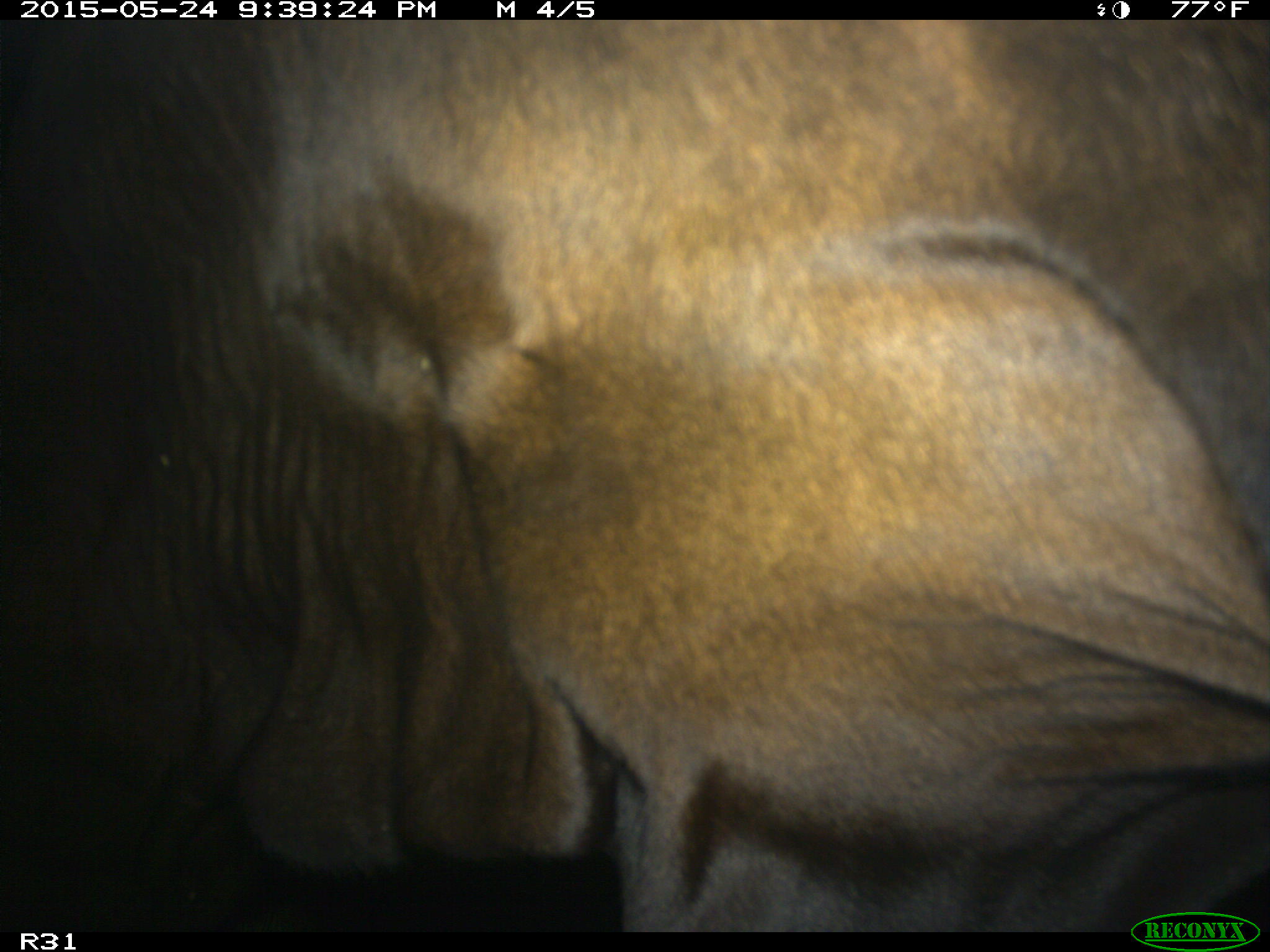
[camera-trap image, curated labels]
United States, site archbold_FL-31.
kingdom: Animalia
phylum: Chordata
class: Mammalia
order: Artiodactyla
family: Bovidae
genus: Bos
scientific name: Bos taurus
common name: domestic cow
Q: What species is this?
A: Bos taurus (domestic cow).